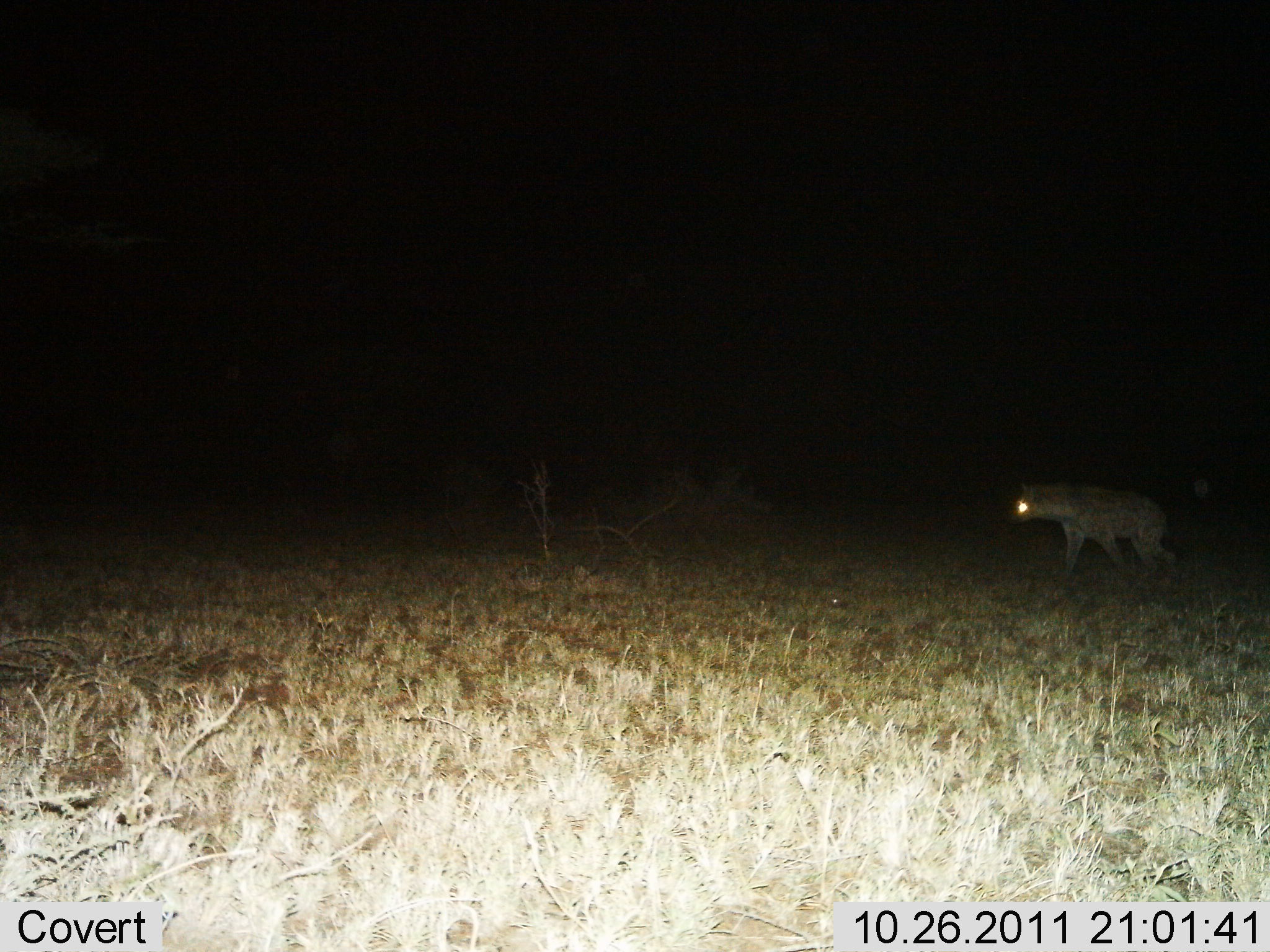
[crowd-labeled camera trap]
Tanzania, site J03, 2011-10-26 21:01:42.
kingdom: Animalia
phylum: Chordata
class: Mammalia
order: Carnivora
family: Hyaenidae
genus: Crocuta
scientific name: Crocuta crocuta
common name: spotted hyena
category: hyenaspotted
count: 1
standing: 20%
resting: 0%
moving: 87%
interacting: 0%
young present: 0%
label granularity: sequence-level